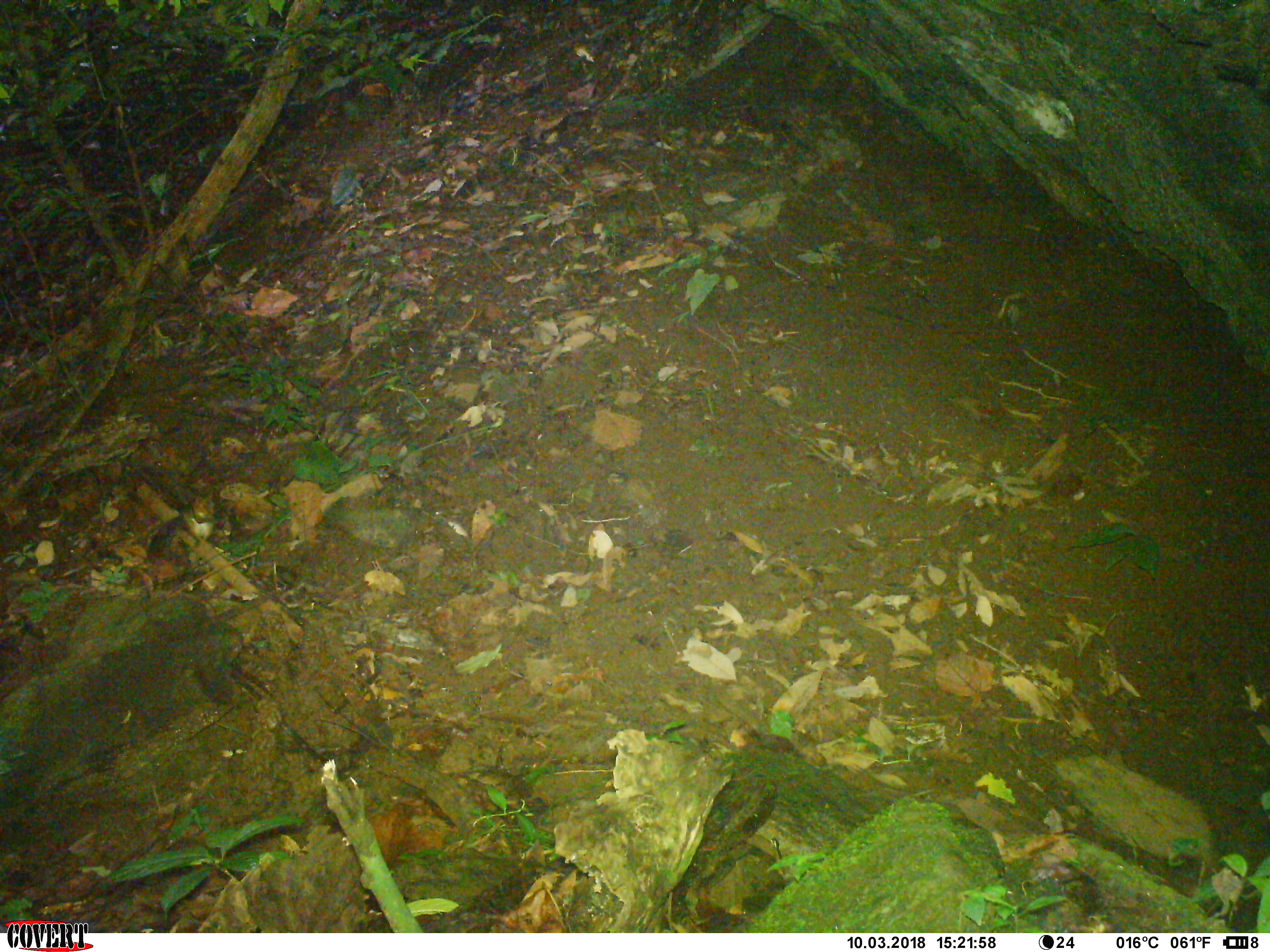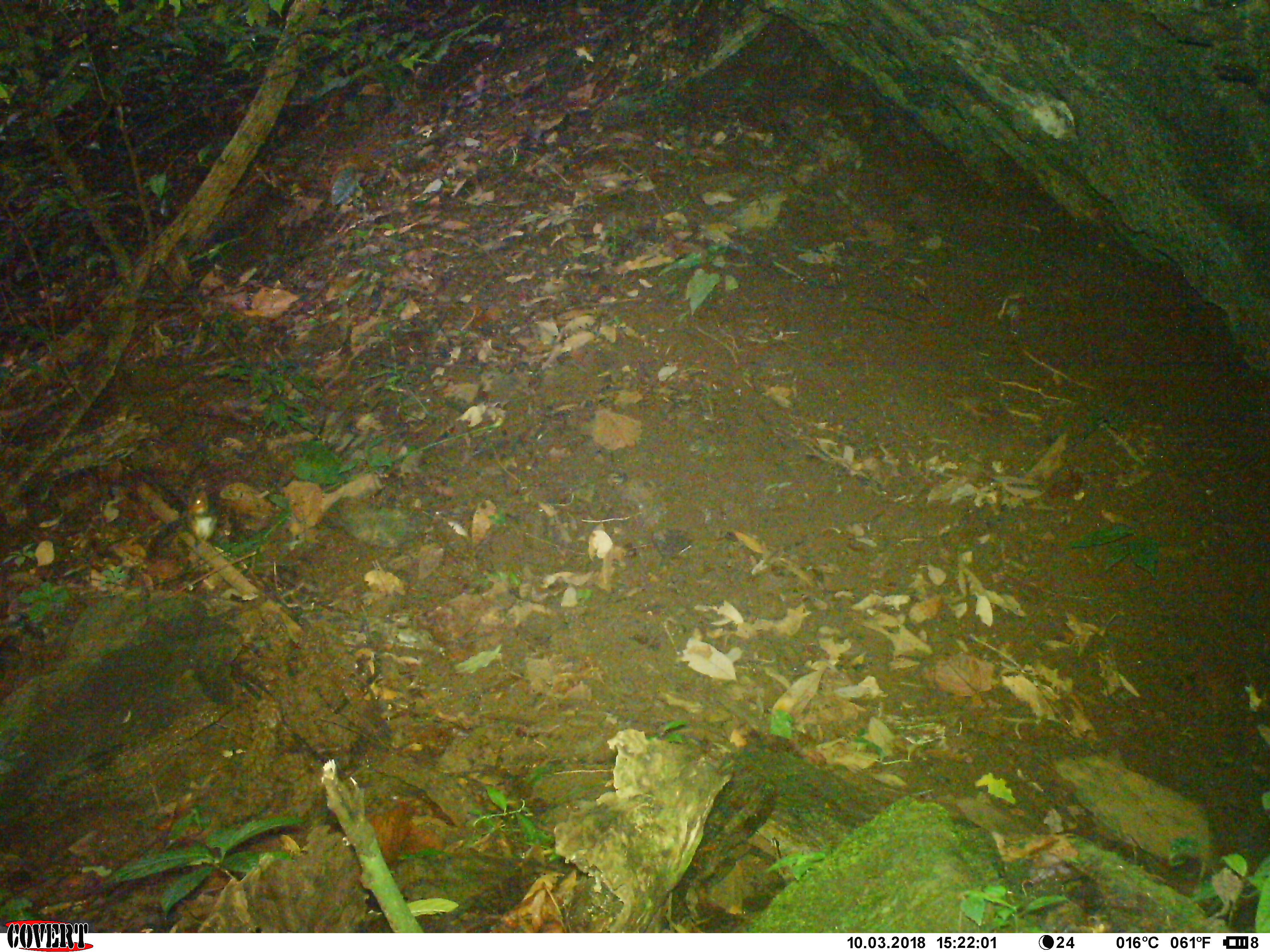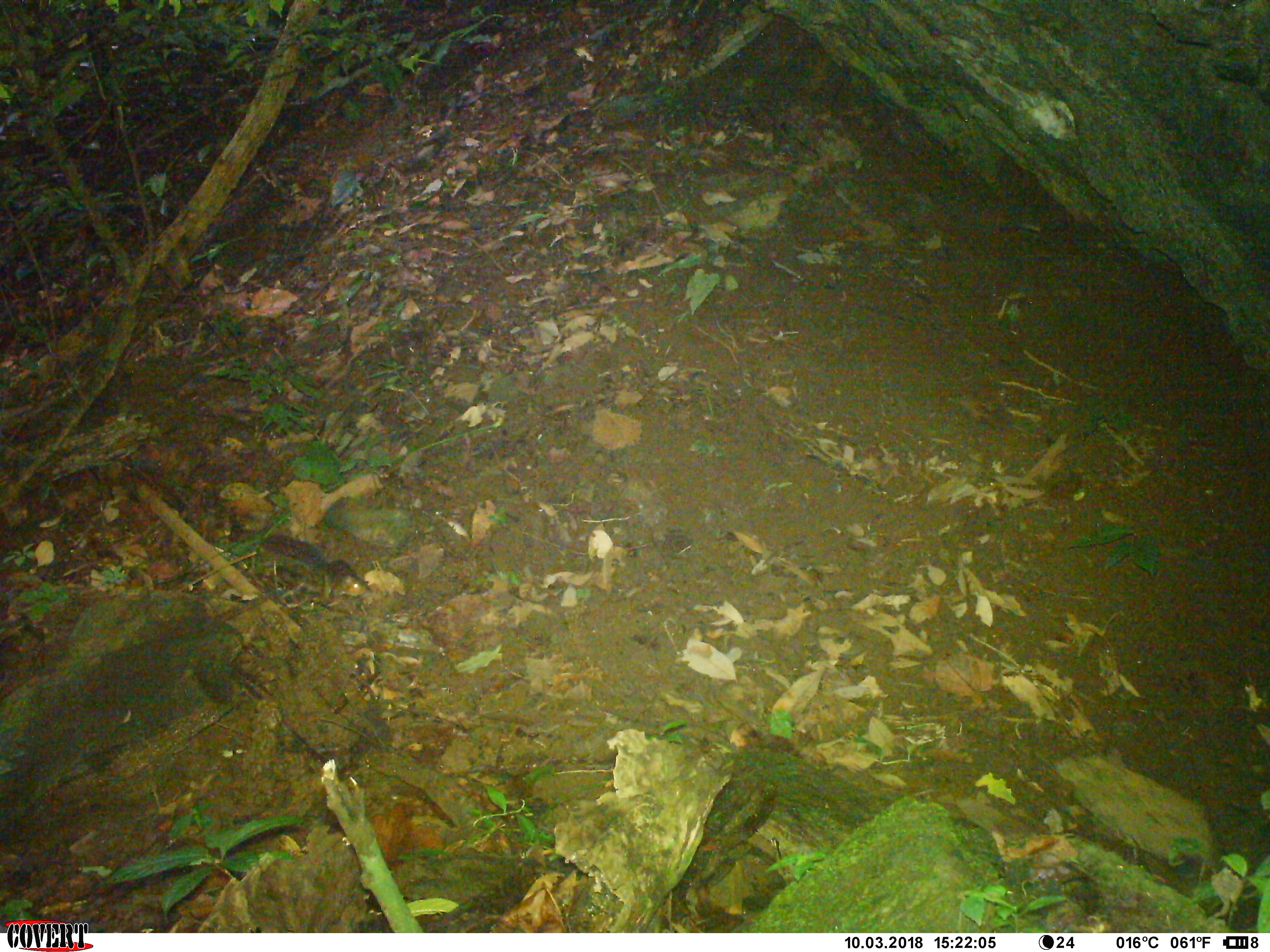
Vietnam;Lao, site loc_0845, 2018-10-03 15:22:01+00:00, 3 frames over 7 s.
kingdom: Animalia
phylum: Chordata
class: Mammalia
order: Rodentia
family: Sciuridae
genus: Dremomys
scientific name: Dremomys rufigenis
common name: red-cheeked squirrel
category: red cheeked squirrel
Red cheeked squirrel (red-cheeked squirrel) (Dremomys rufigenis). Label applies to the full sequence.